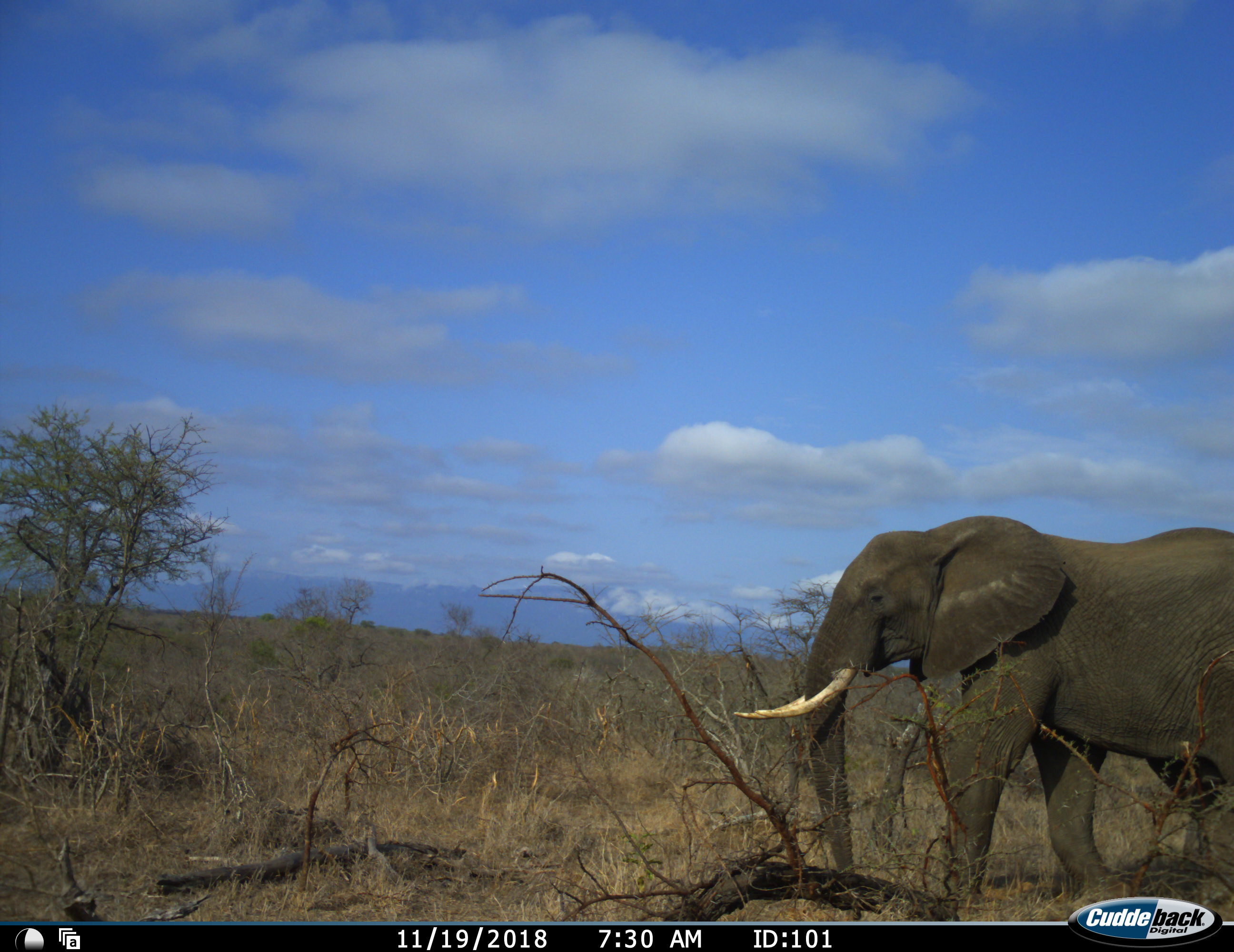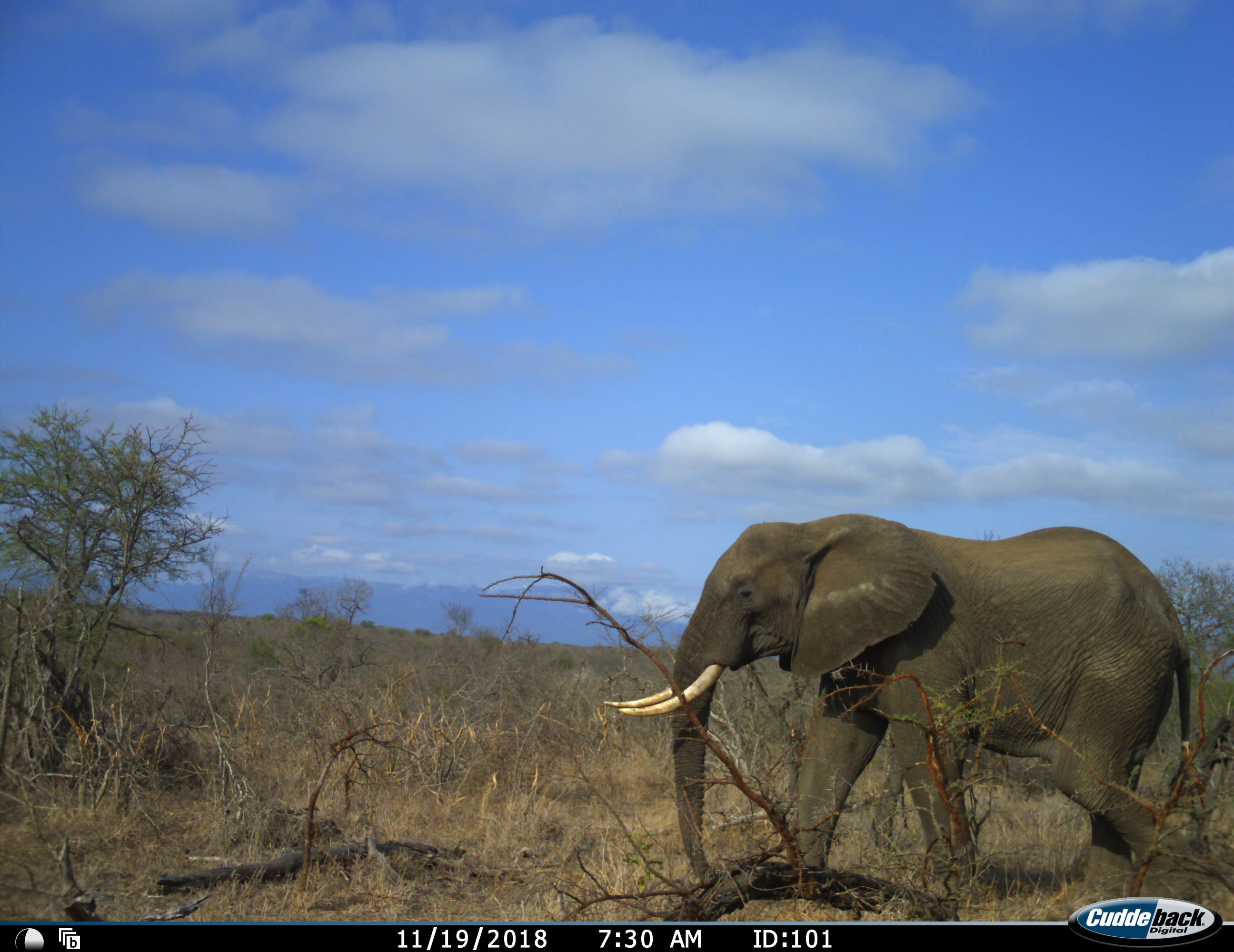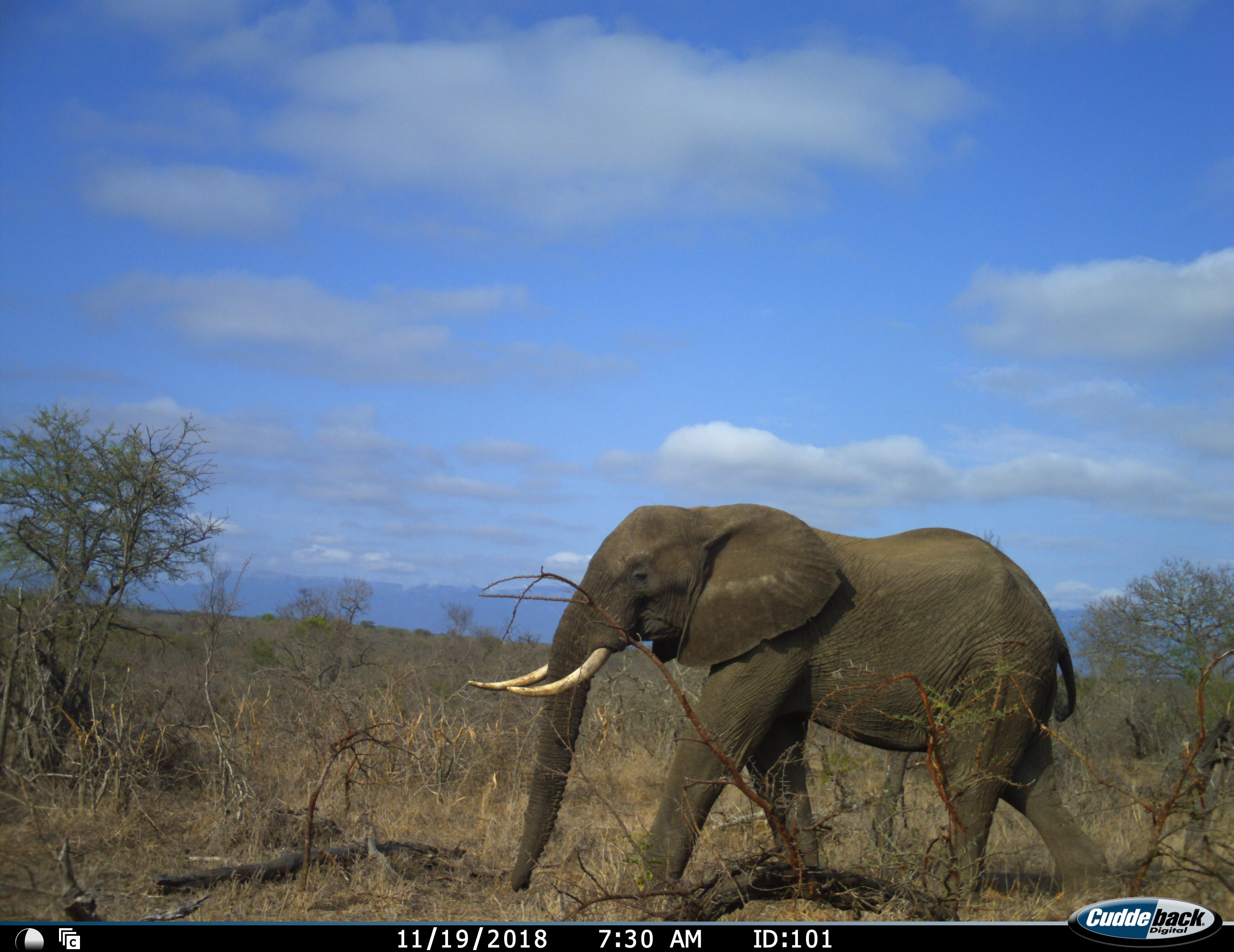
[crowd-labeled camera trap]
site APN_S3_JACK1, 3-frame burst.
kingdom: Animalia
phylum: Chordata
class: Mammalia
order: Proboscidea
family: Elephantidae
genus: Loxodonta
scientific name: Loxodonta africana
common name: african bush elephant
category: elephant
Elephant (african bush elephant) (Loxodonta africana), count 1. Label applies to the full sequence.